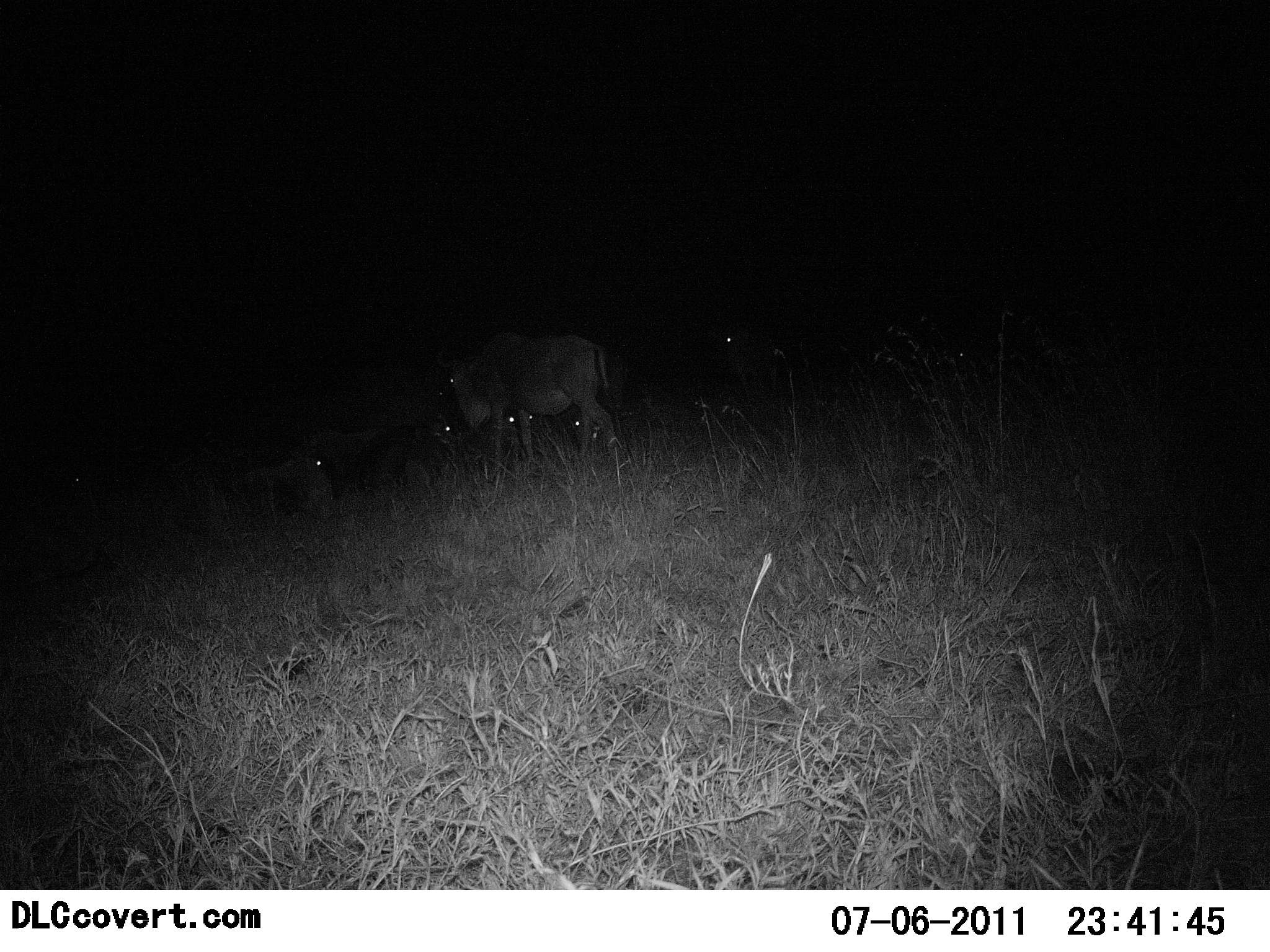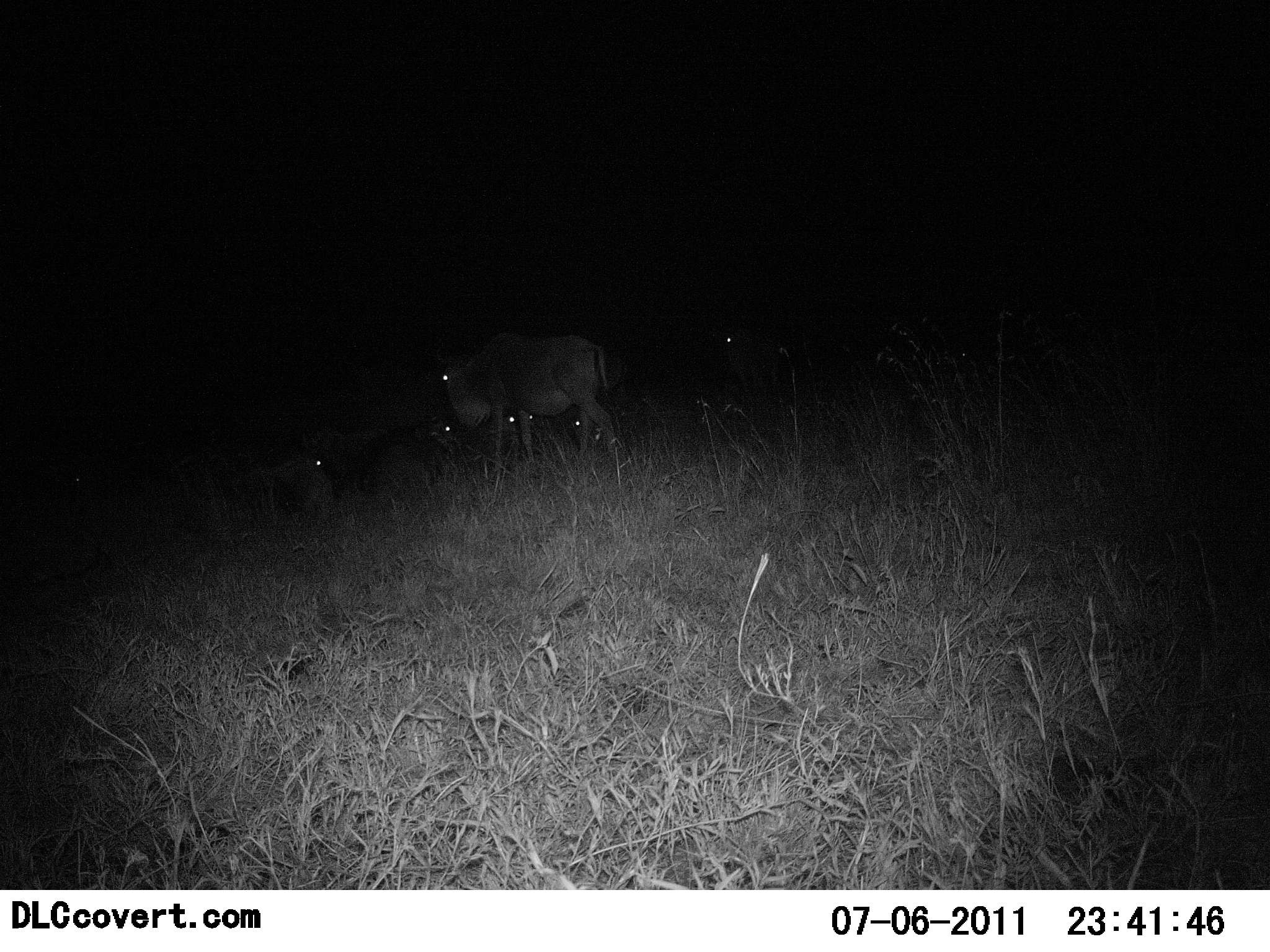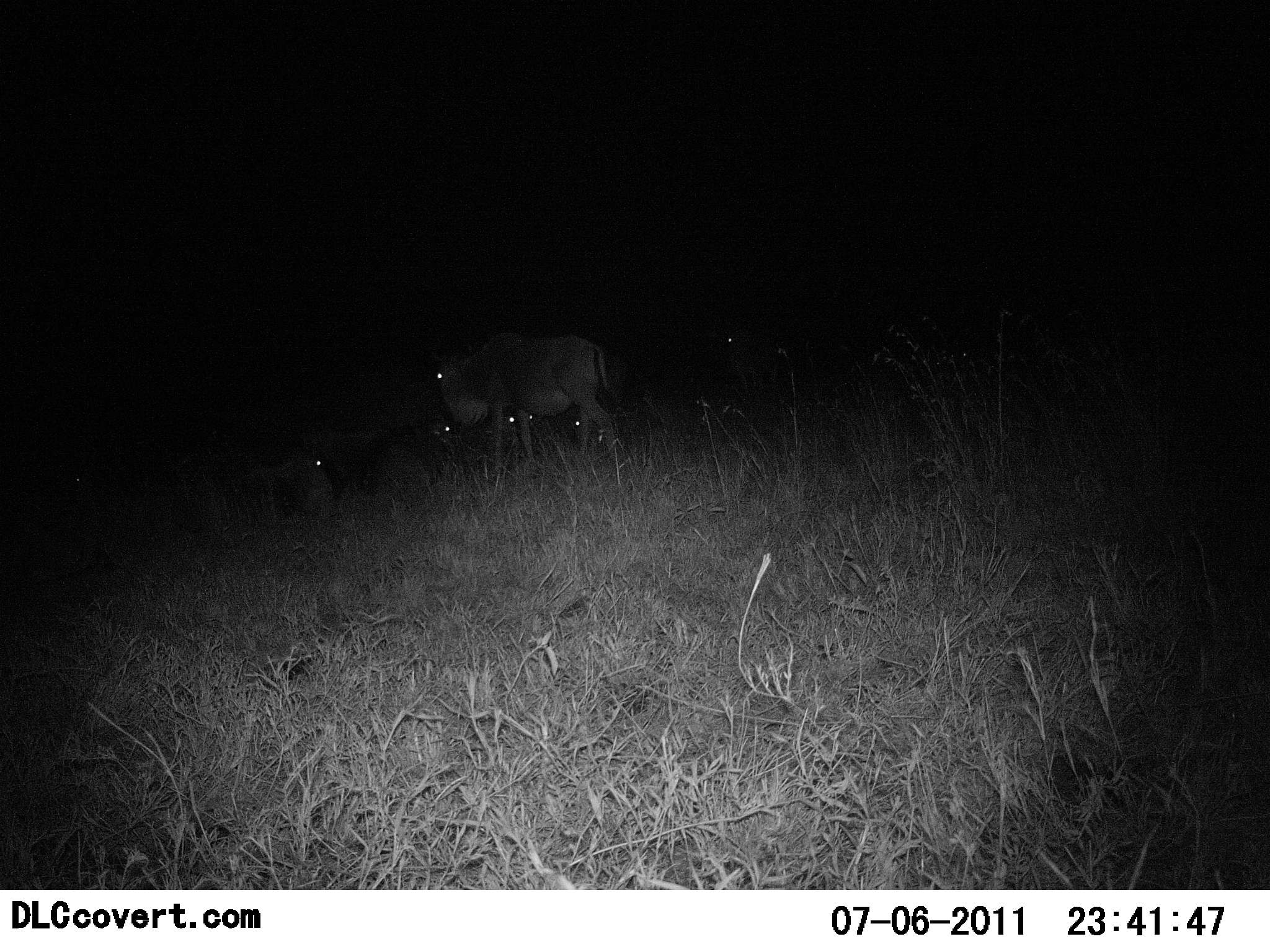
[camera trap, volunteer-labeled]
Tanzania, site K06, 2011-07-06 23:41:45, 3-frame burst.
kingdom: Animalia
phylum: Chordata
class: Mammalia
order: Artiodactyla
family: Bovidae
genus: Connochaetes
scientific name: Connochaetes taurinus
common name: blue wildebeest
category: wildebeest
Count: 6.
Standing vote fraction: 45%.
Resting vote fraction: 73%.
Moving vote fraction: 0%.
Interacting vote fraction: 9%.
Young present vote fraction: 9%.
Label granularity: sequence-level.